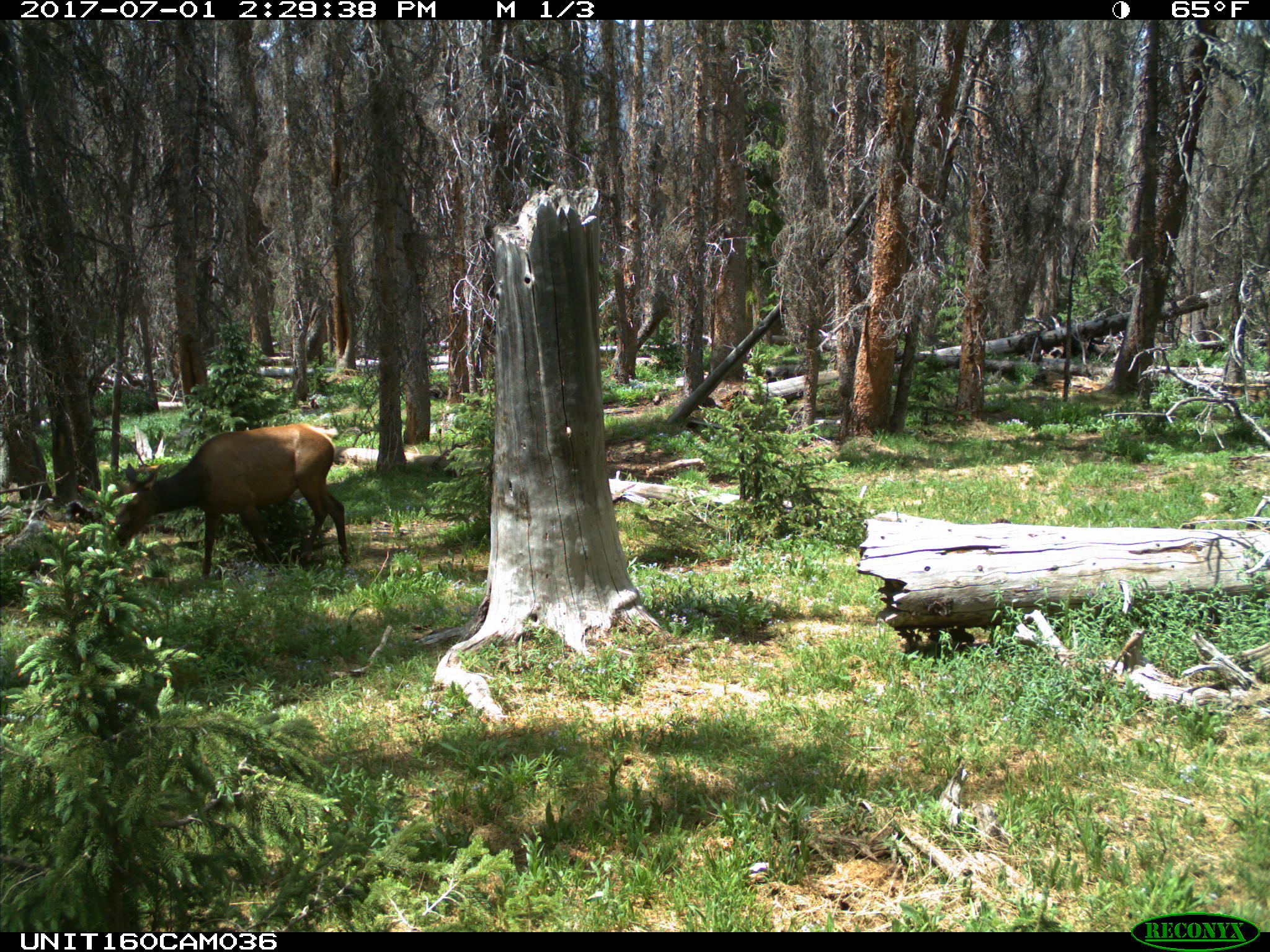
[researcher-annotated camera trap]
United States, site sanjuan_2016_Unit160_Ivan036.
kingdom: Animalia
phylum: Chordata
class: Mammalia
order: Artiodactyla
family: Cervidae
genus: Cervus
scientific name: Cervus elaphus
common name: red deer